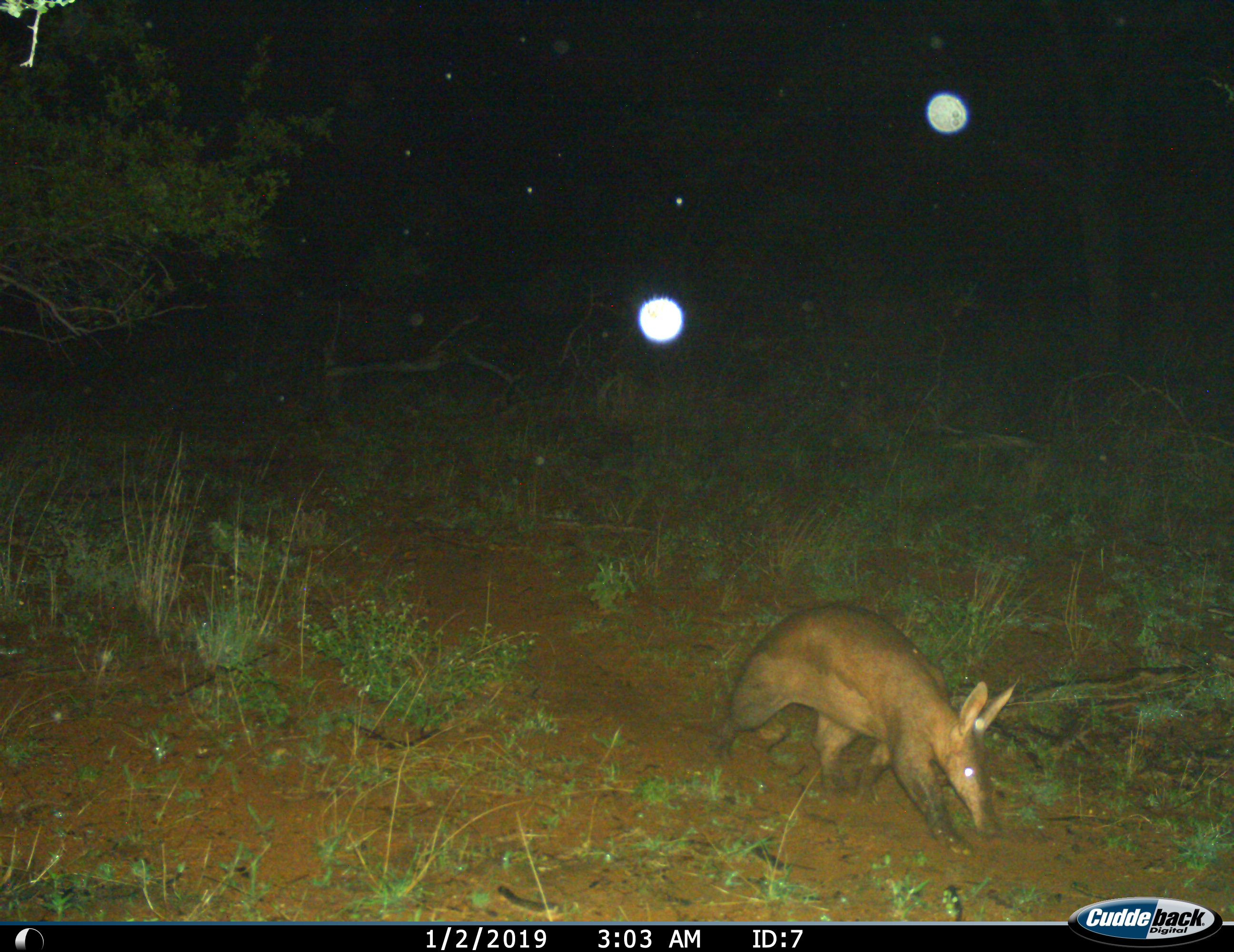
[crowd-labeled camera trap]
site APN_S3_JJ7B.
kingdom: Animalia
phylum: Chordata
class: Mammalia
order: Tubulidentata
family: Orycteropodidae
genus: Orycteropus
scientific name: Orycteropus afer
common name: aardvark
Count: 1.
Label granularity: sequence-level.